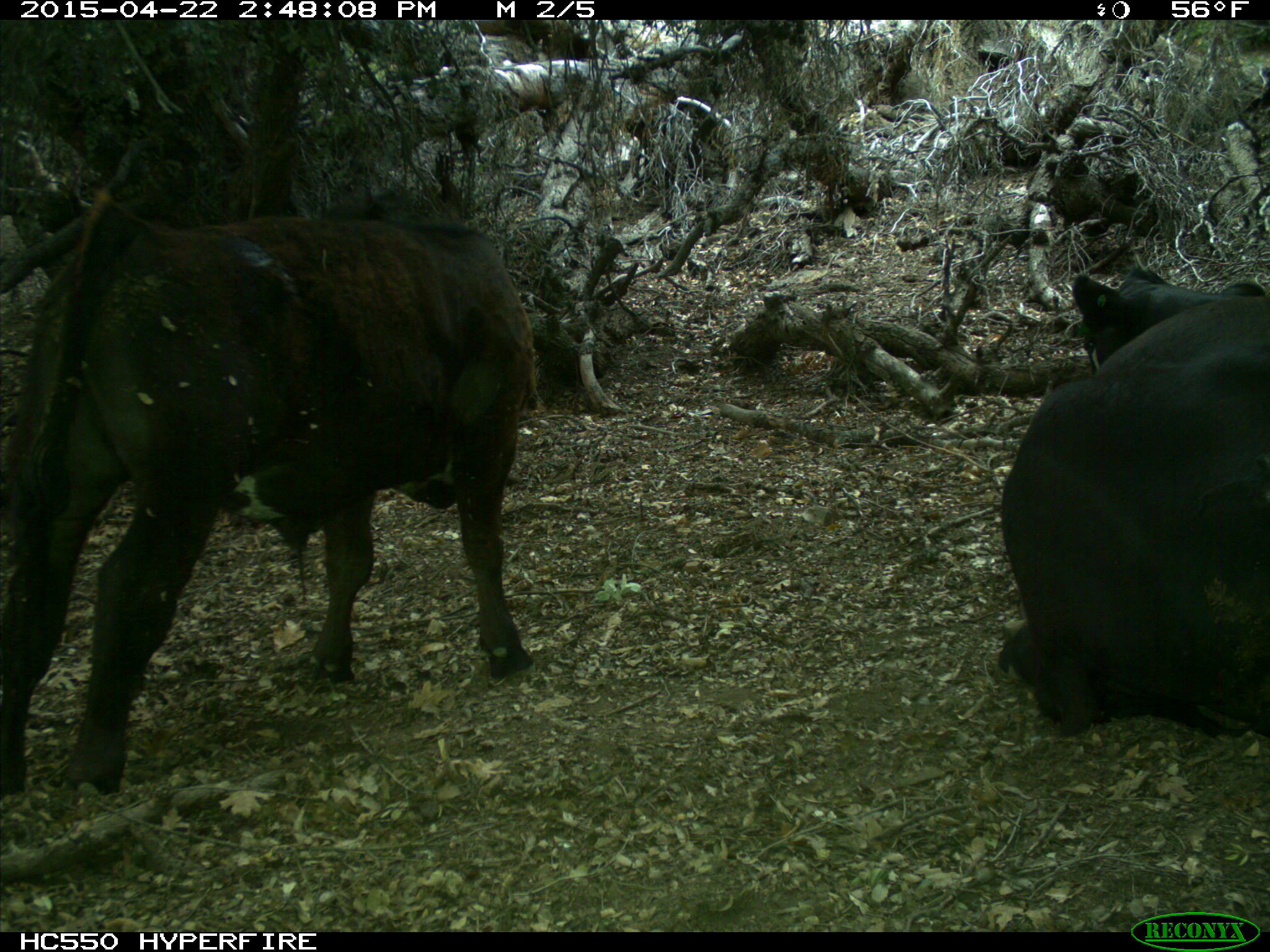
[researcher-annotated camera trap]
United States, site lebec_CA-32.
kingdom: Animalia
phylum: Chordata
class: Mammalia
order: Artiodactyla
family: Bovidae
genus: Bos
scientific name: Bos taurus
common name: domestic cow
Bos taurus (domestic cow).